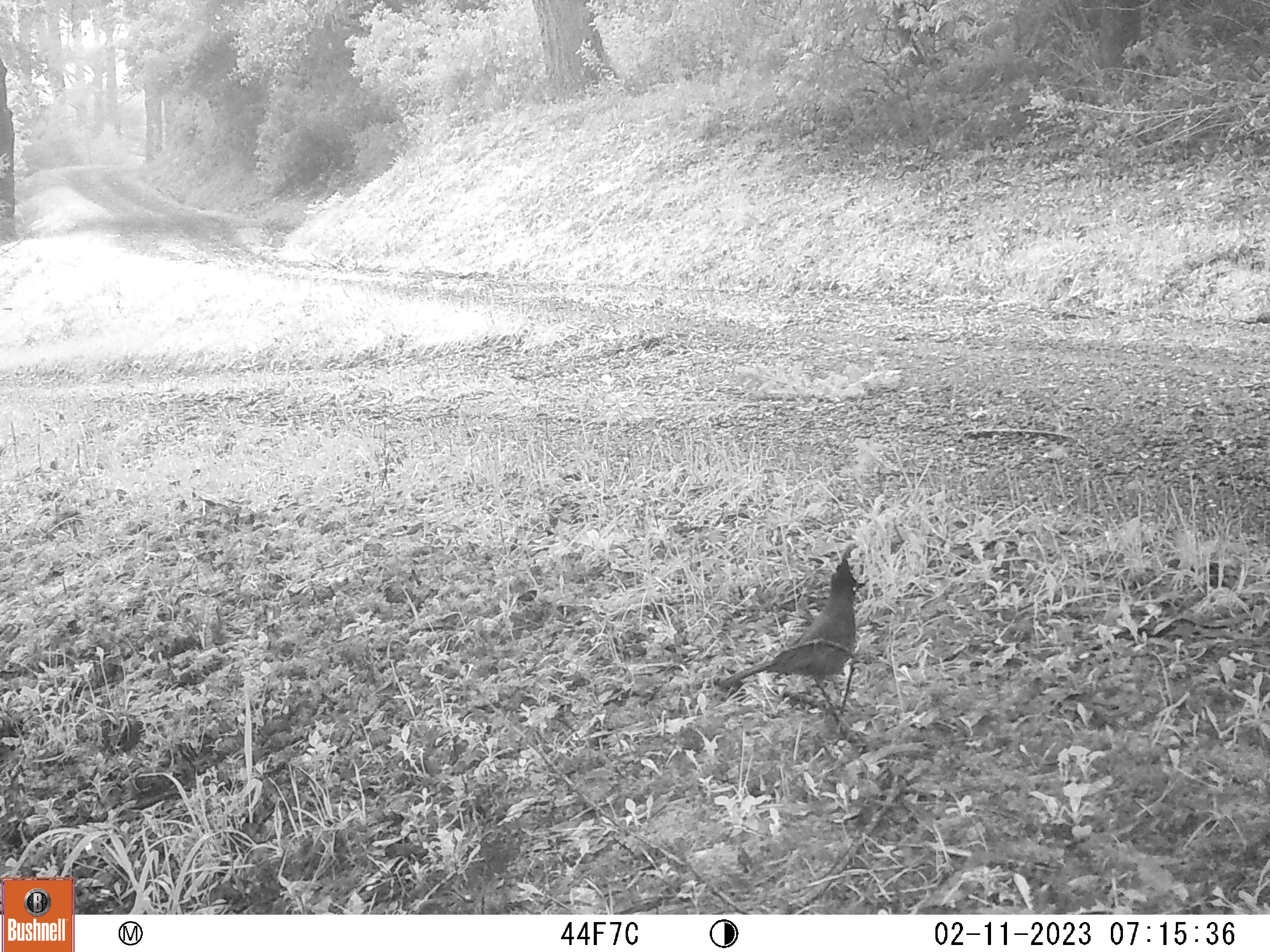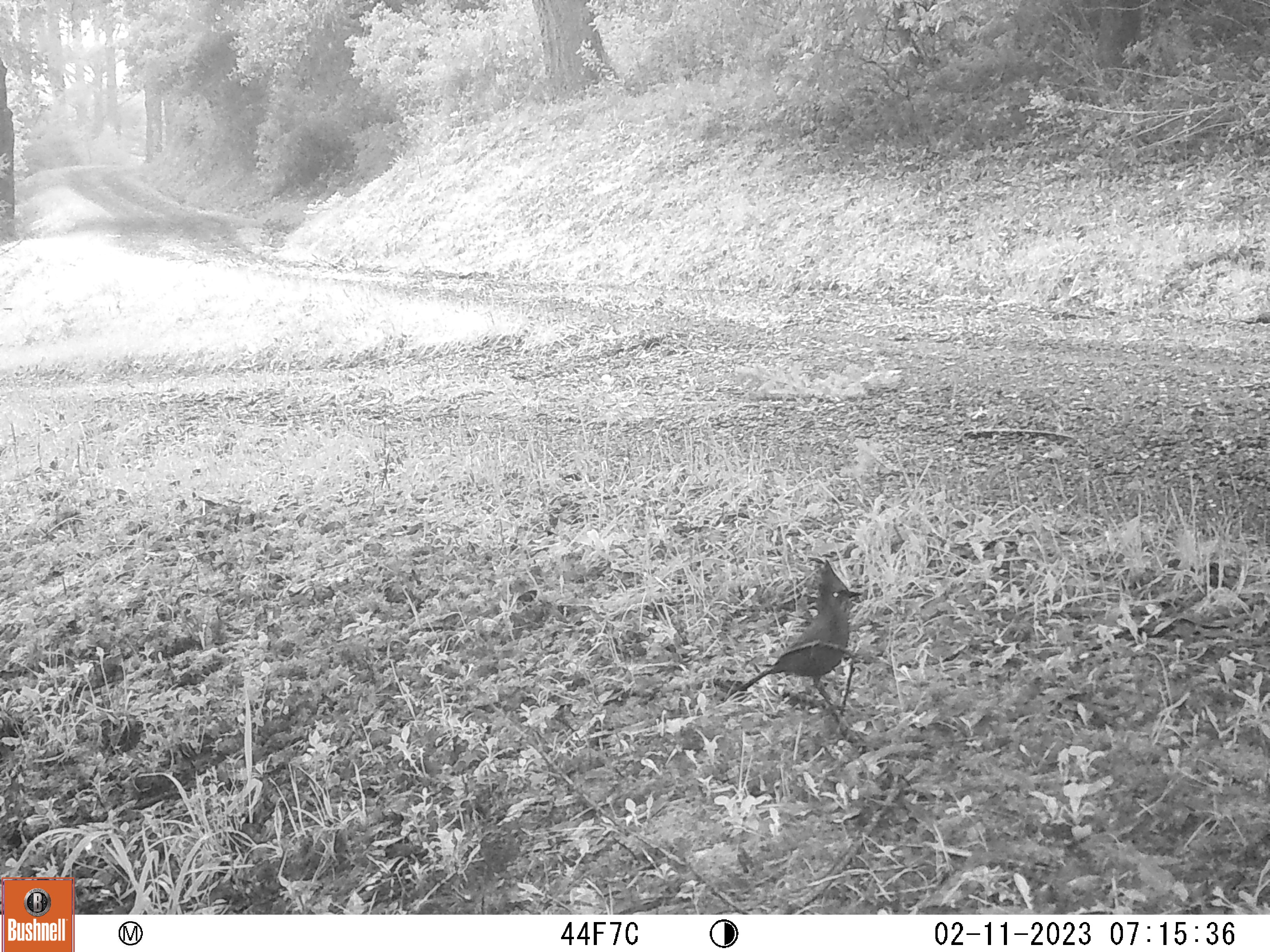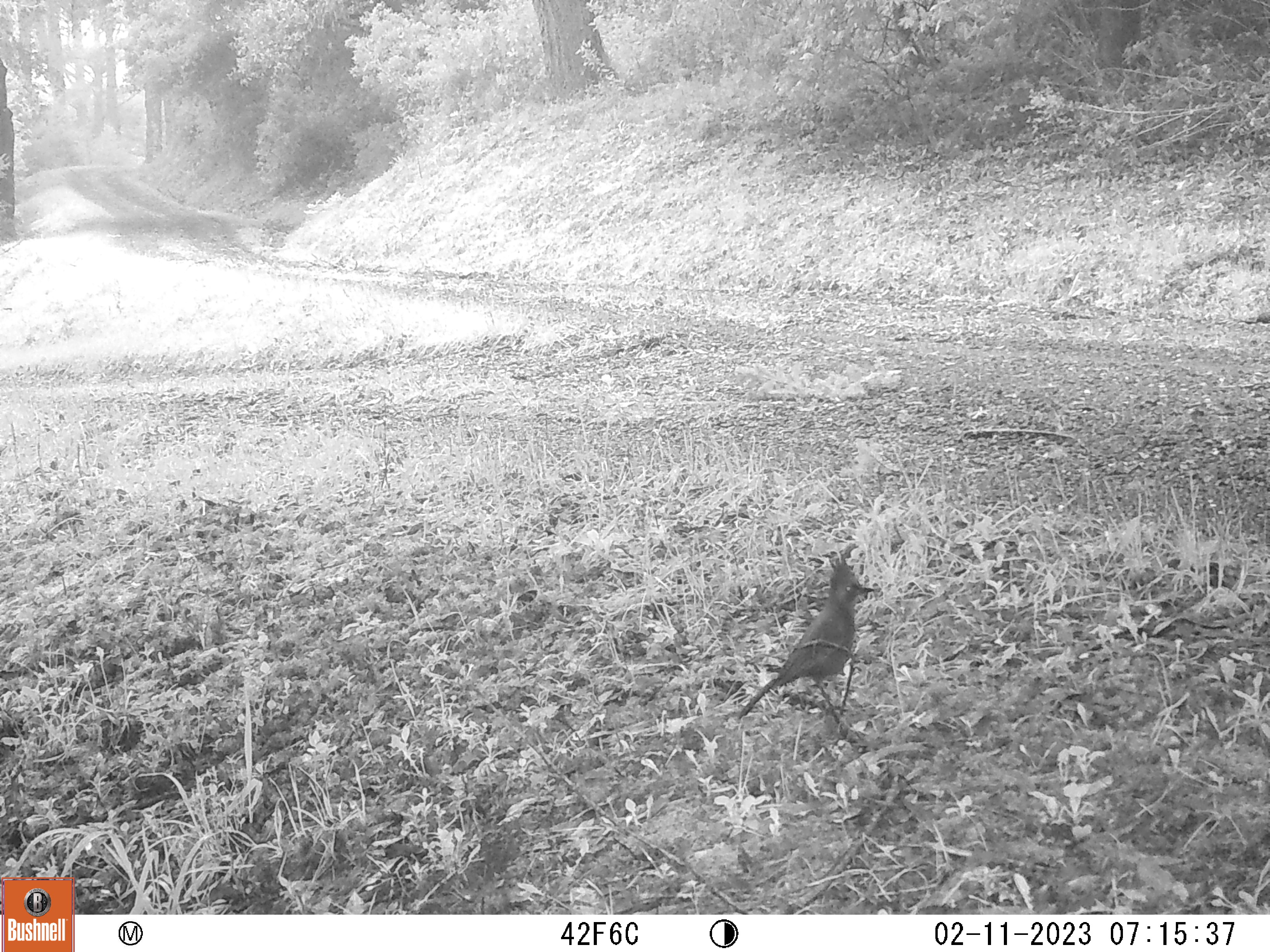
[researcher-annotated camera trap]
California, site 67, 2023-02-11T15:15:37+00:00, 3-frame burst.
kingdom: Animalia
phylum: Chordata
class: Aves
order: Passeriformes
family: Corvidae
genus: Cyanocitta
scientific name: Cyanocitta stelleri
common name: steller's jay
Steller's jay (Cyanocitta stelleri).